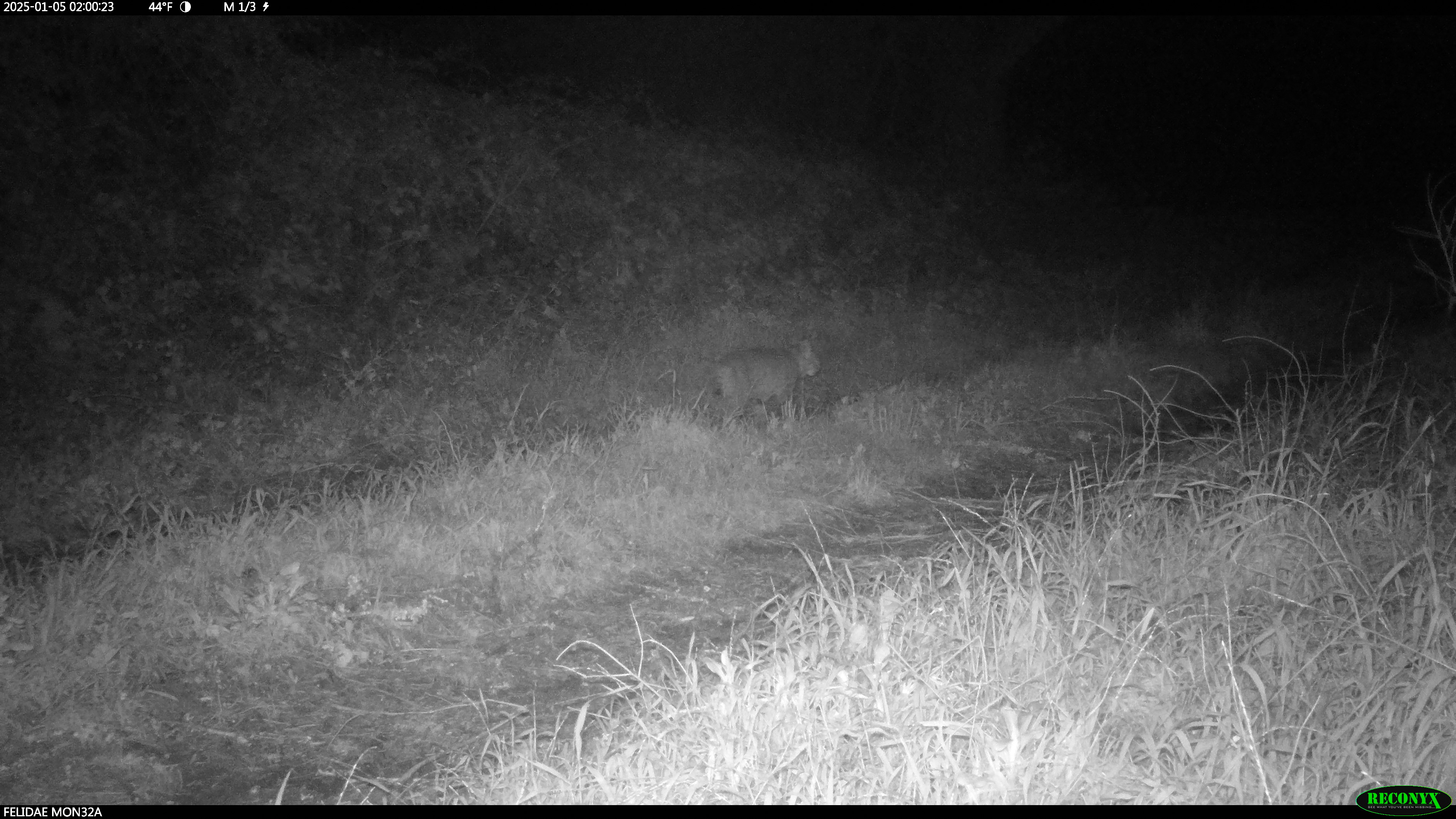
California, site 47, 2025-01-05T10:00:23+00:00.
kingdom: Animalia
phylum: Chordata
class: Mammalia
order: Carnivora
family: Felidae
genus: Lynx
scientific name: Lynx rufus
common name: bobcat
Bobcat (Lynx rufus).